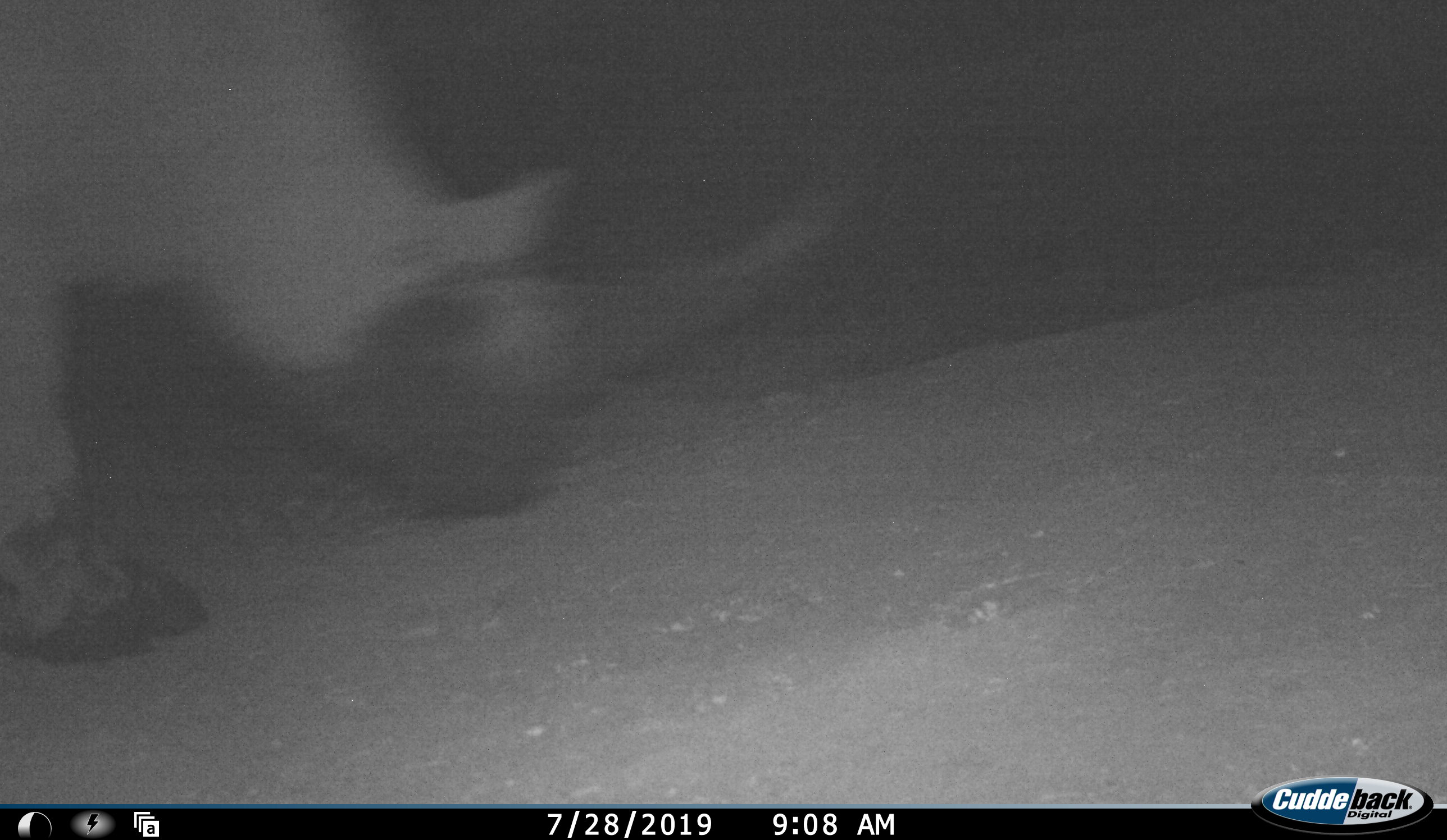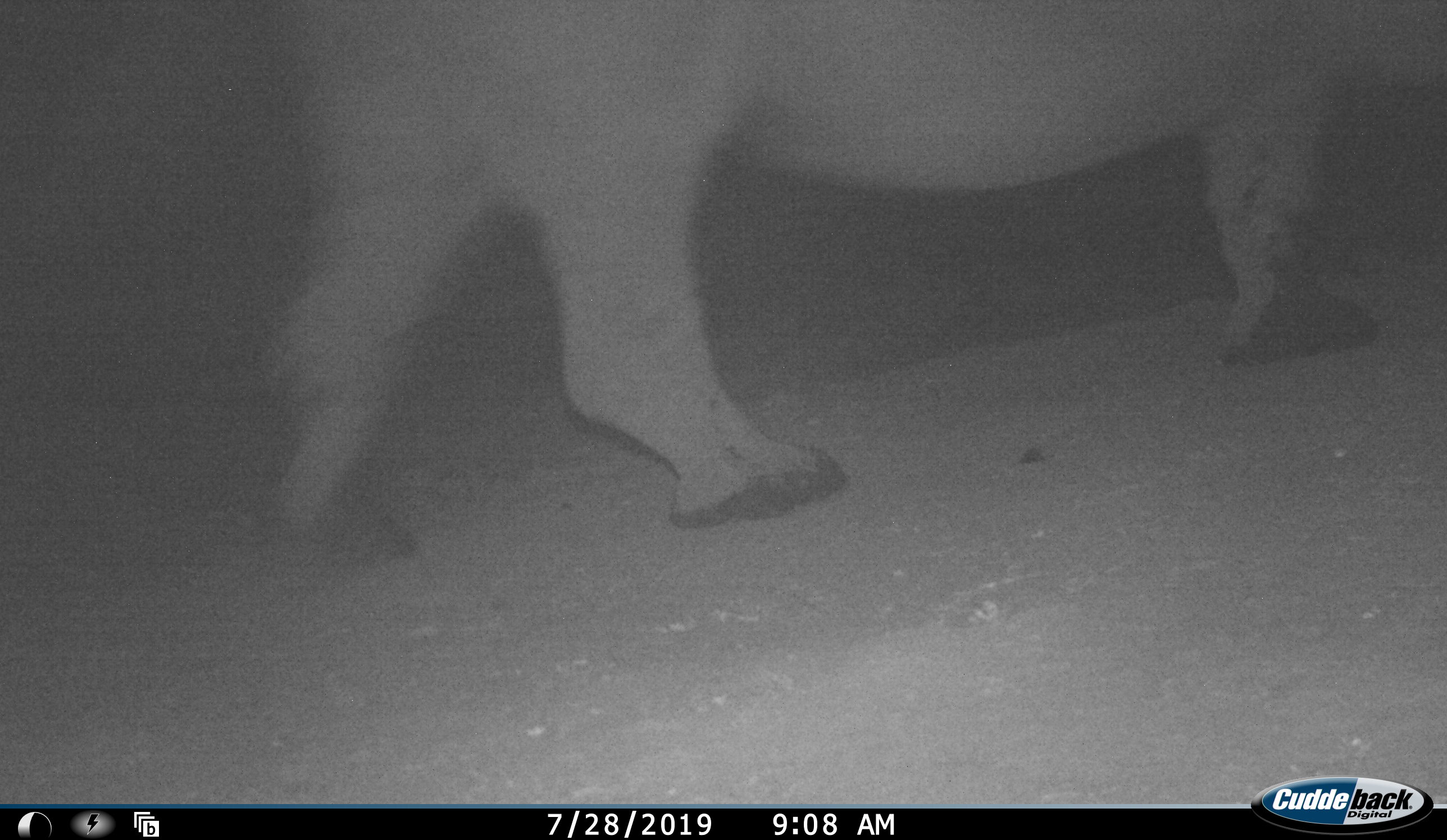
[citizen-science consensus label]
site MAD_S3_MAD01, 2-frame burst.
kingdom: Animalia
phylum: Chordata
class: Mammalia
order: Perissodactyla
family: Rhinocerotidae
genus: Ceratotherium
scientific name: Ceratotherium simum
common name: white rhinoceros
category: rhinoceroswhite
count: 2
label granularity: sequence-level